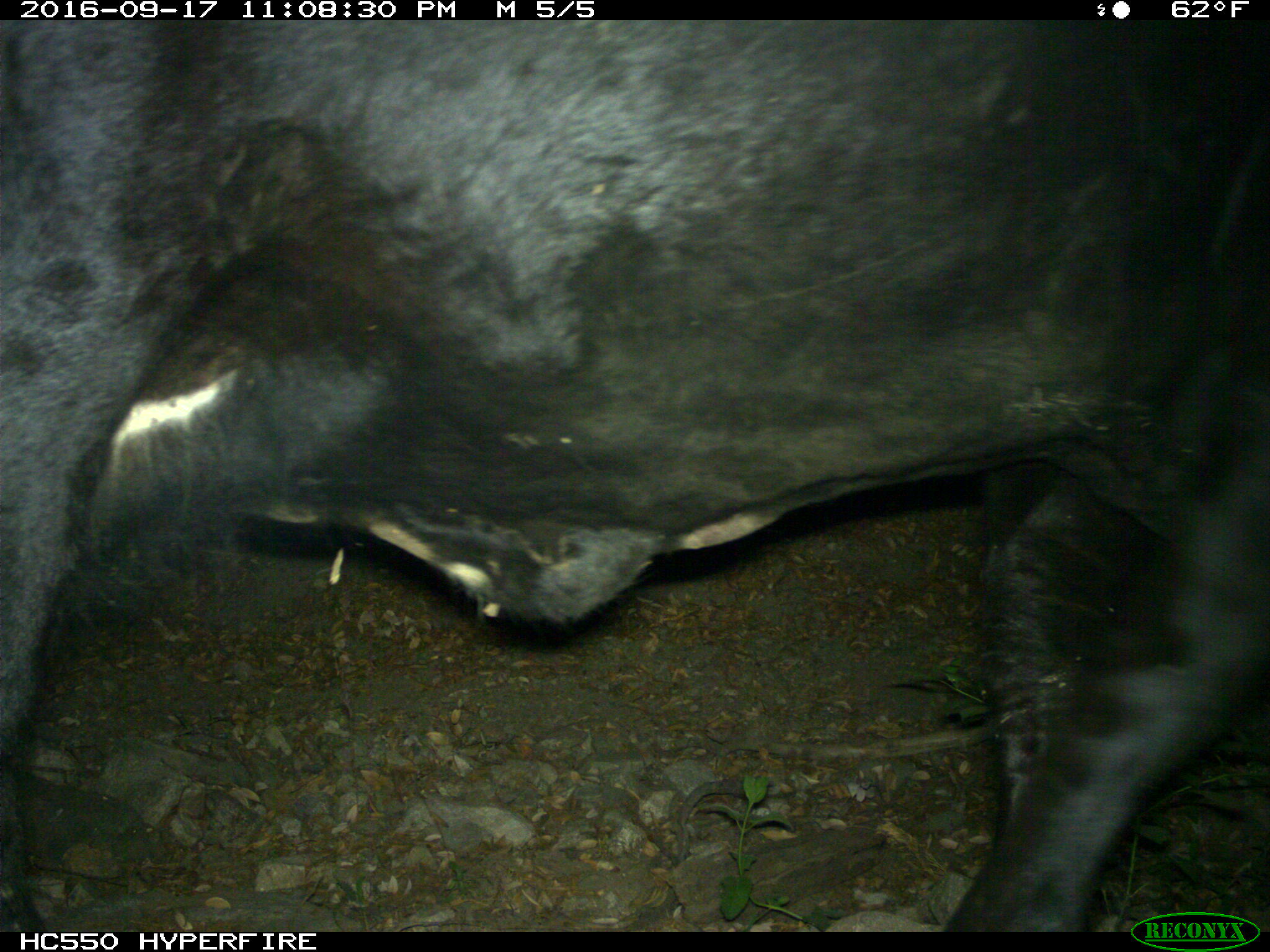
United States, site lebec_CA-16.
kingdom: Animalia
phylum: Chordata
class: Mammalia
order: Artiodactyla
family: Bovidae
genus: Bos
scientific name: Bos taurus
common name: domestic cow